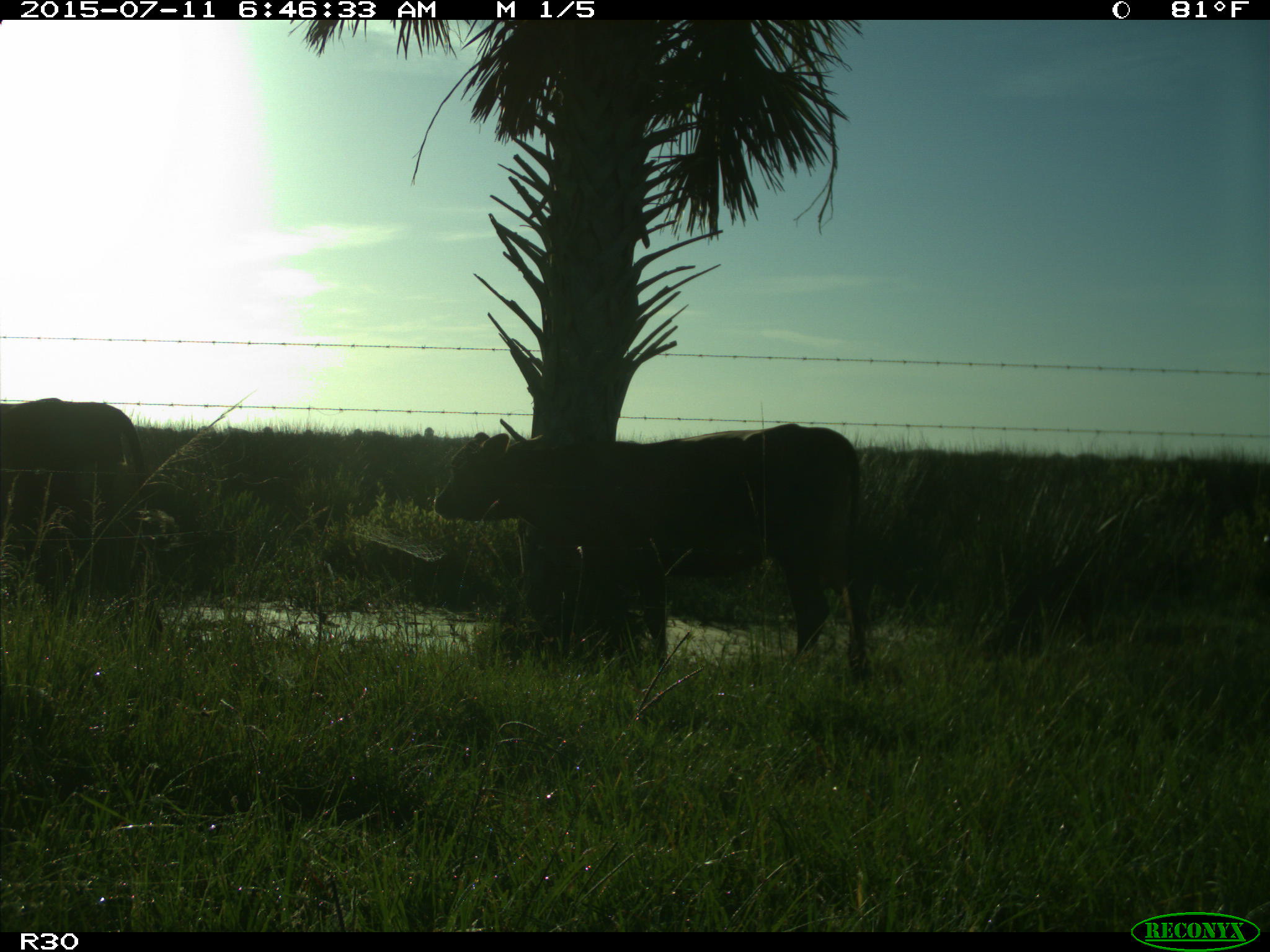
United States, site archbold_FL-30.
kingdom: Animalia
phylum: Chordata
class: Mammalia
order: Artiodactyla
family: Bovidae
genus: Bos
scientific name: Bos taurus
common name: domestic cow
Bos taurus (domestic cow).